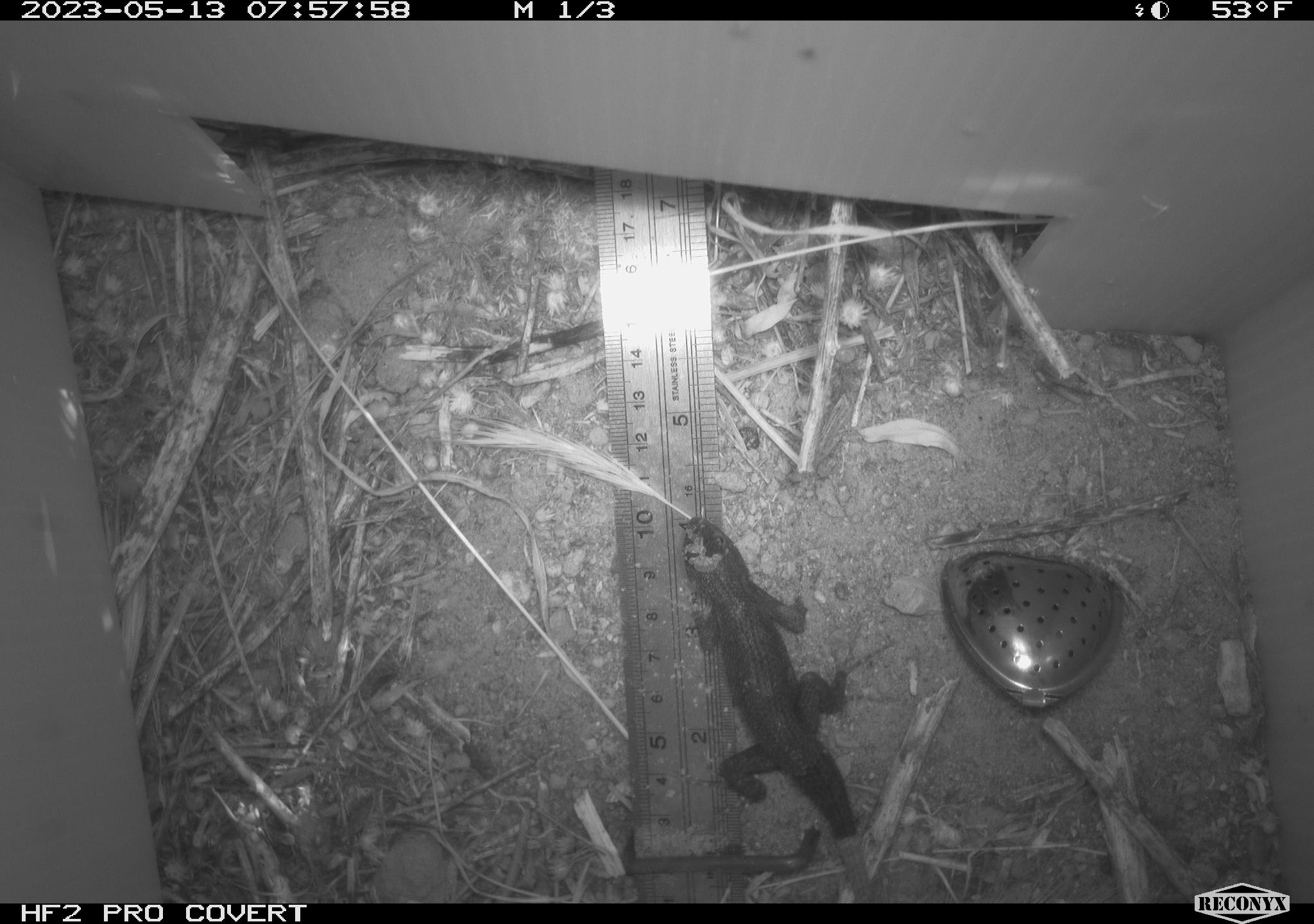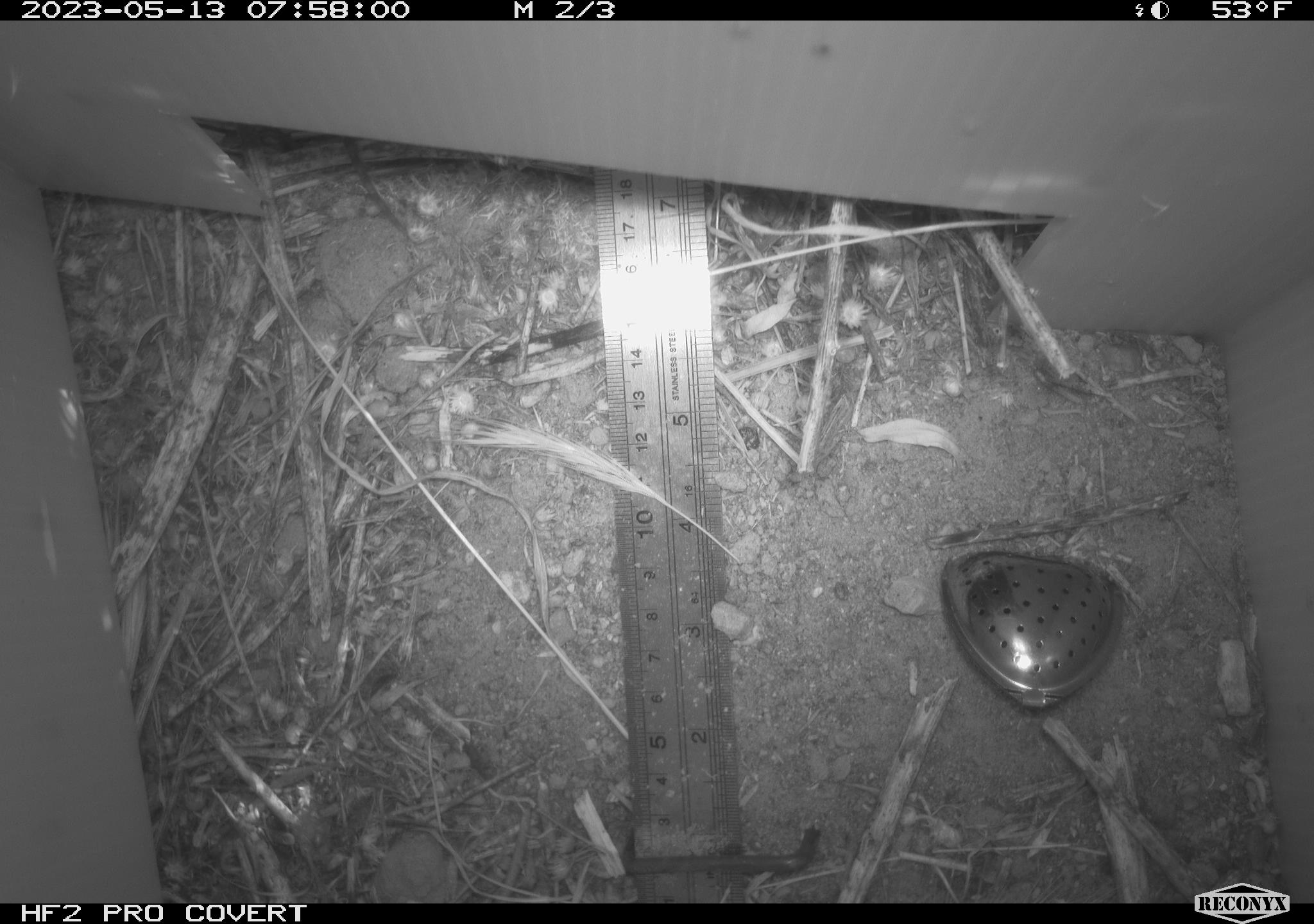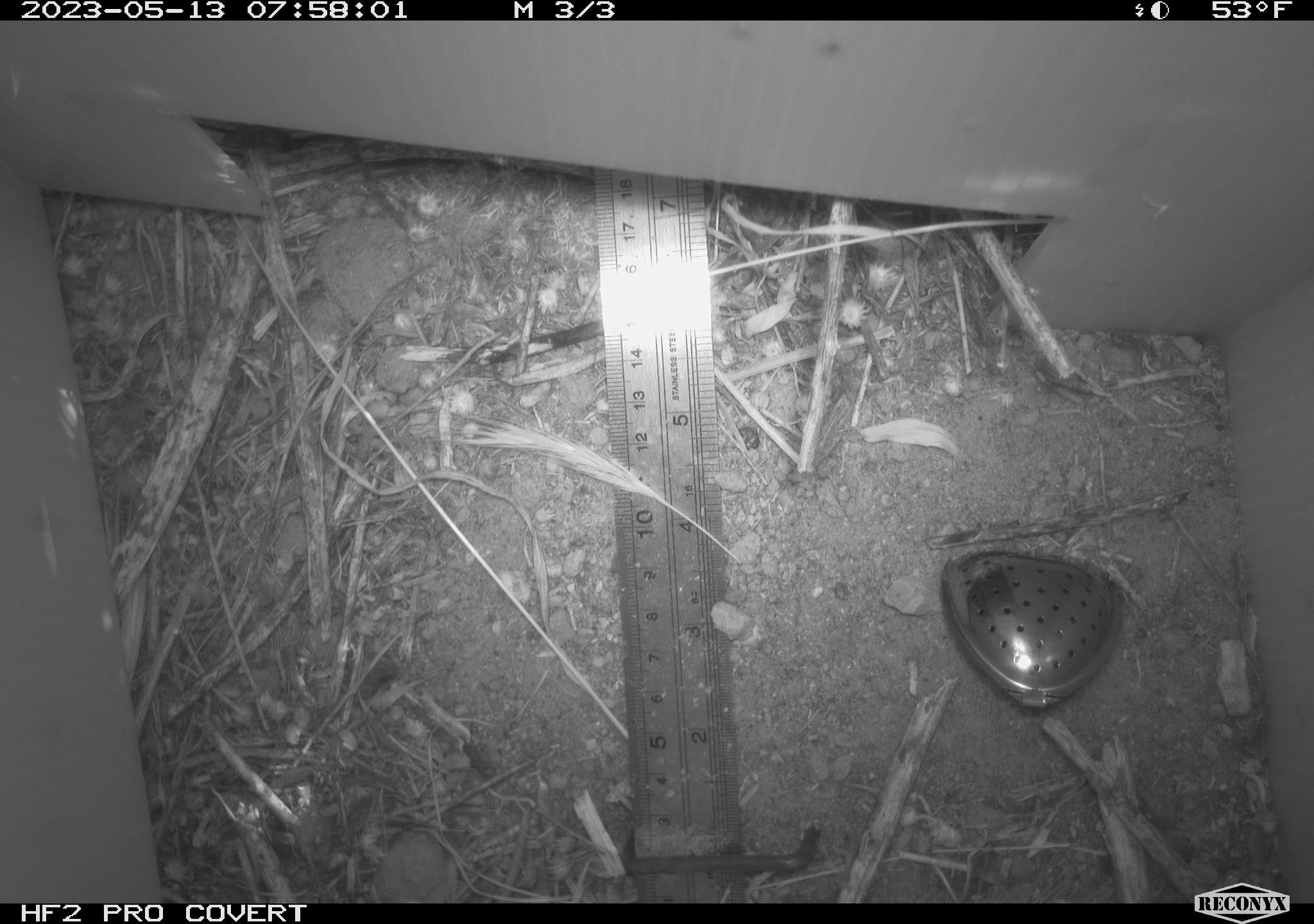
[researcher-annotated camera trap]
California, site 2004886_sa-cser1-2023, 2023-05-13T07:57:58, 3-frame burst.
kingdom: Animalia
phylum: Chordata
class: Reptilia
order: Squamata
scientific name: Squamata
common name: lizards and snakes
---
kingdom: Animalia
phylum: Chordata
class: Mammalia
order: Rodentia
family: Cricetidae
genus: Microtus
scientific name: Microtus californicus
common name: california vole